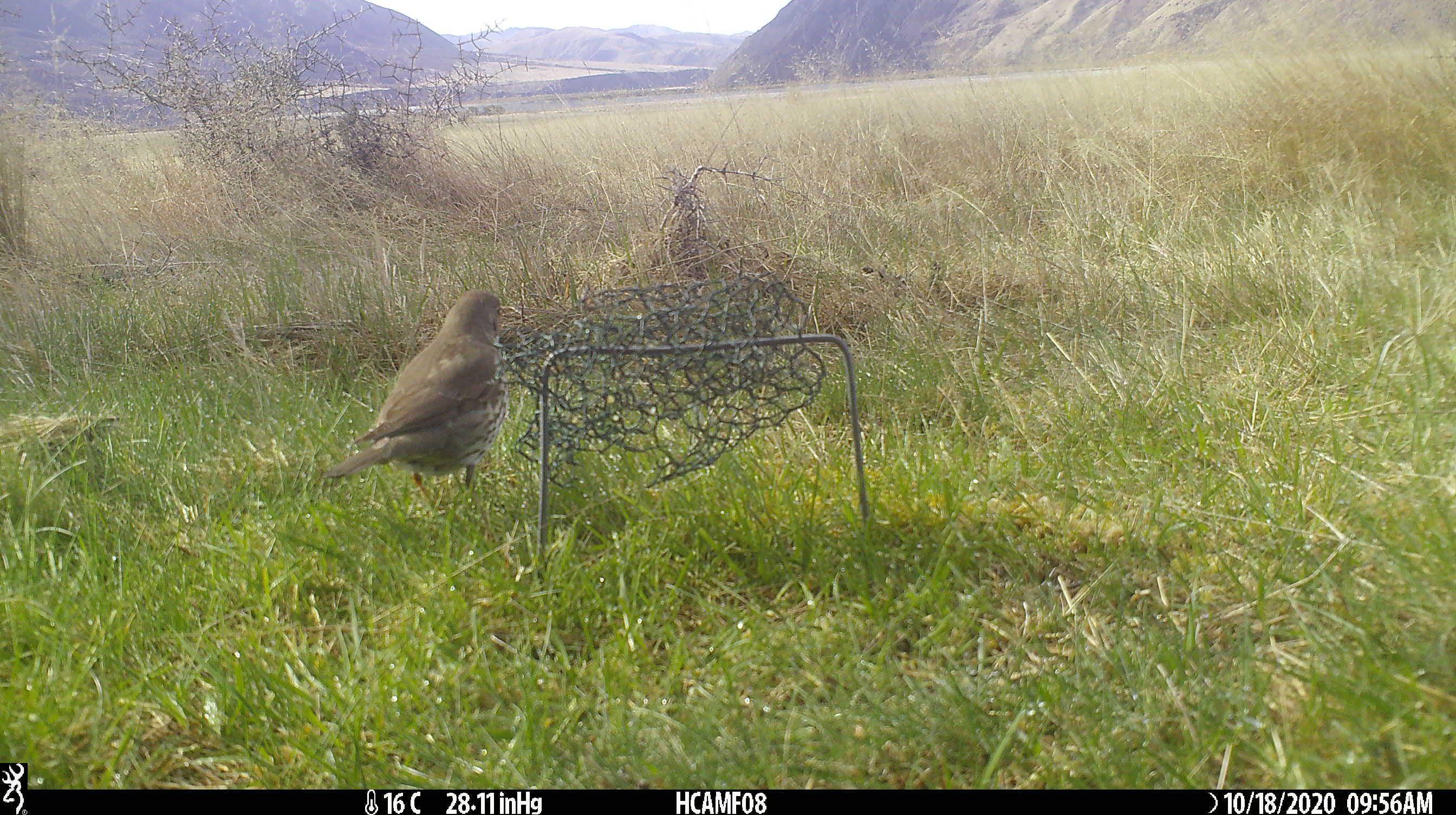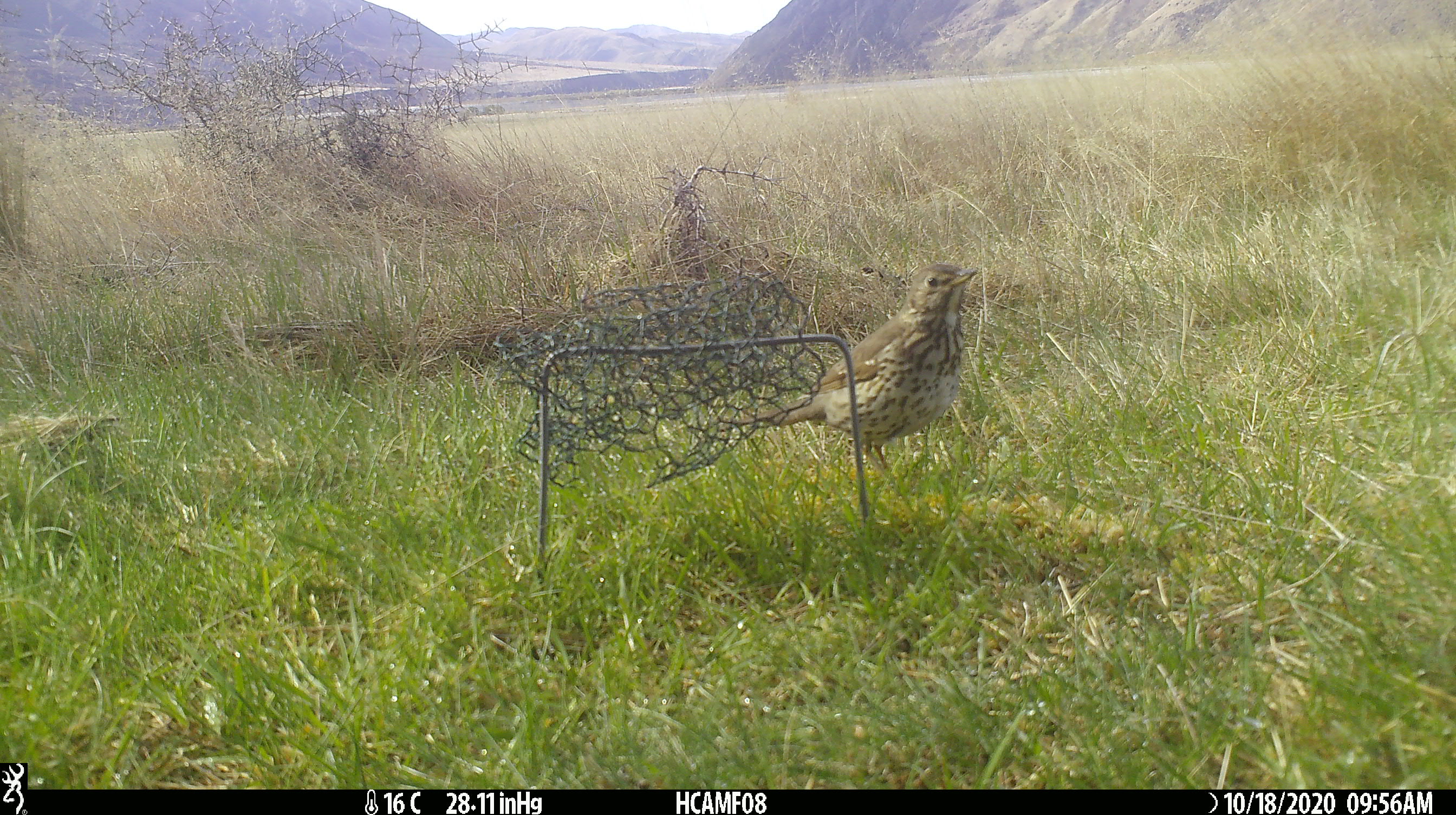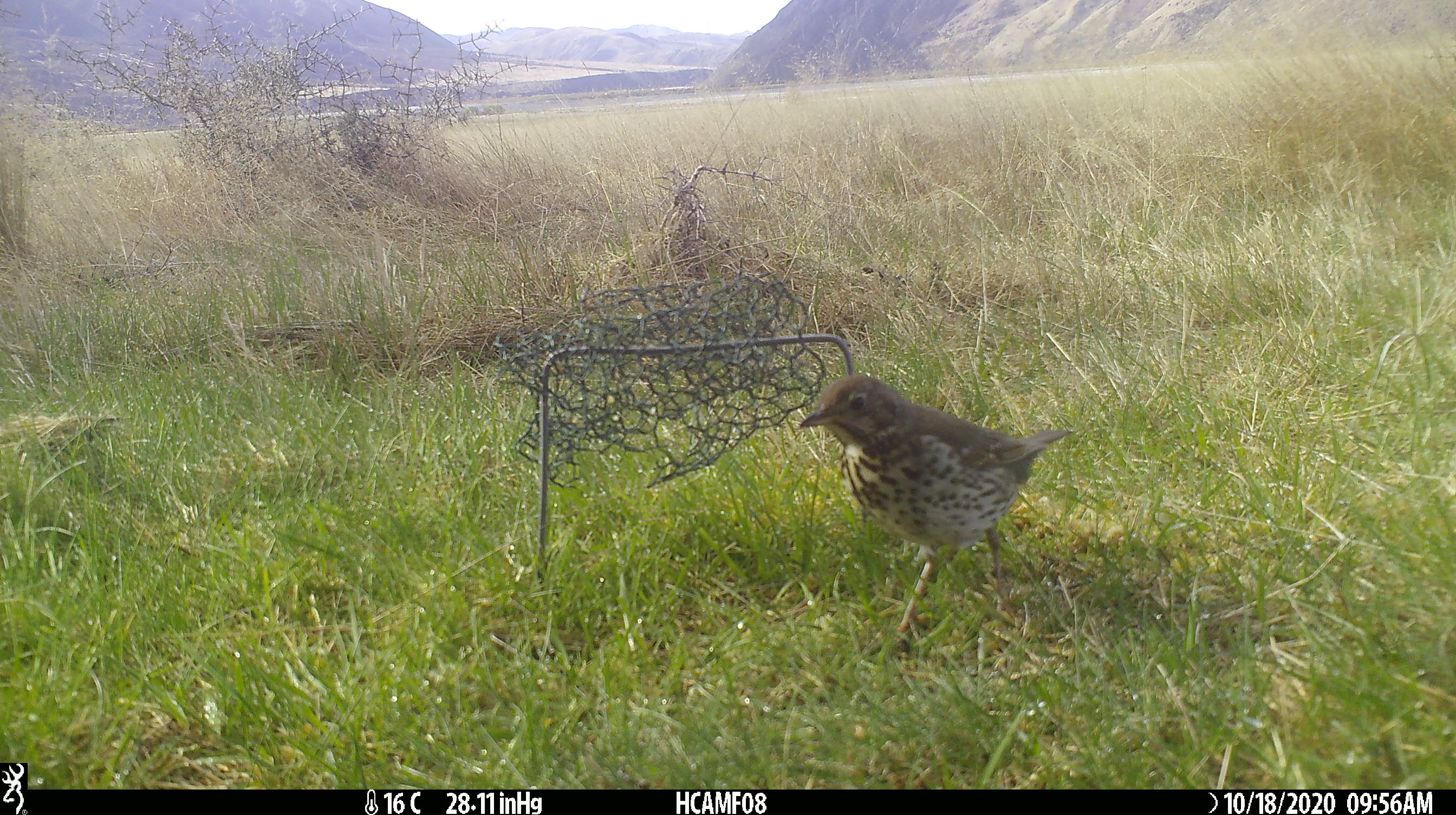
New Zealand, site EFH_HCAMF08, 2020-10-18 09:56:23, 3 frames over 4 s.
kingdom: Animalia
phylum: Chordata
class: Aves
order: Passeriformes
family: Turdidae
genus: Turdus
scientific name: Turdus philomelos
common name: song thrush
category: thrush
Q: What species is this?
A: Thrush (song thrush) (Turdus philomelos).